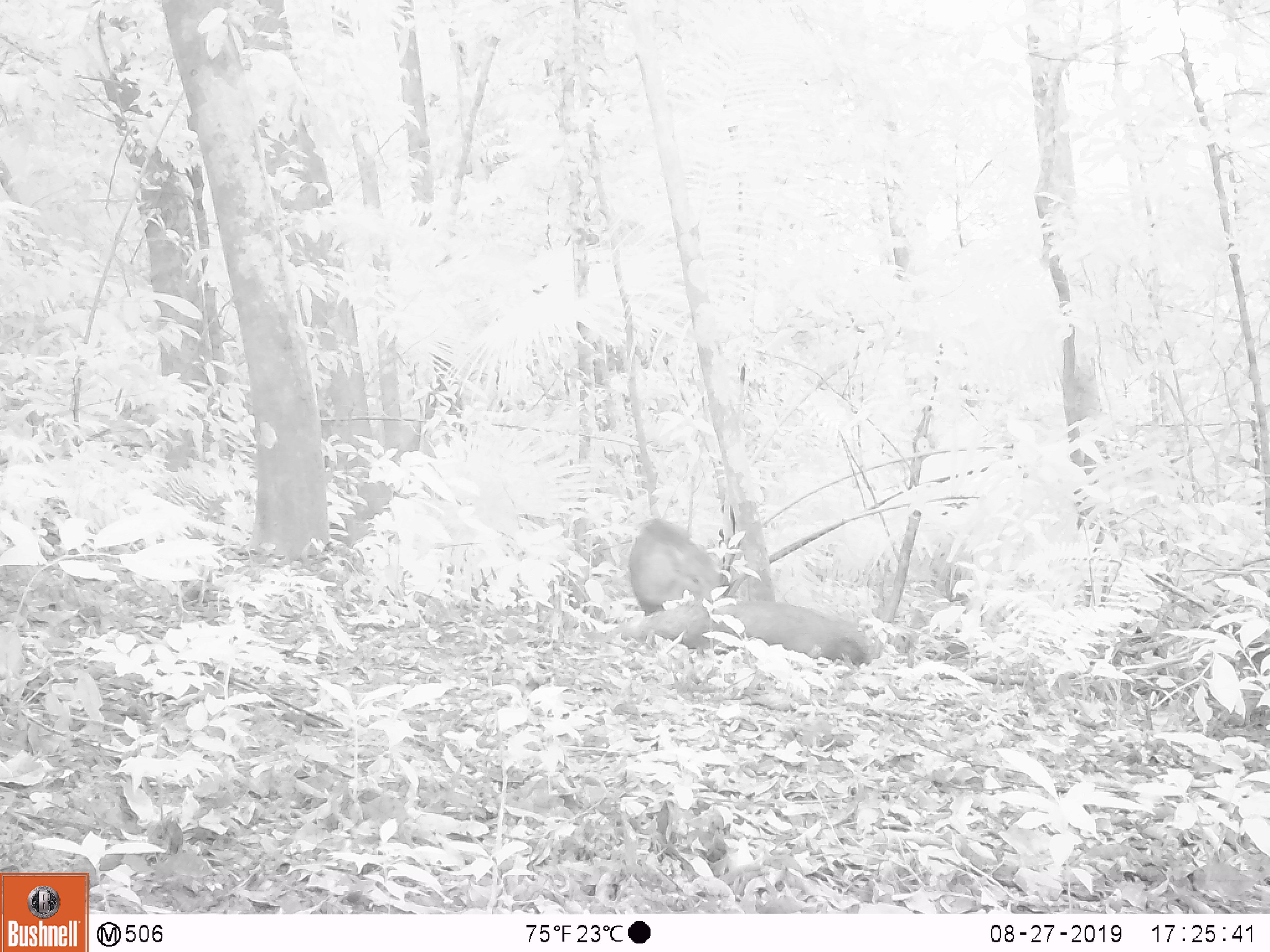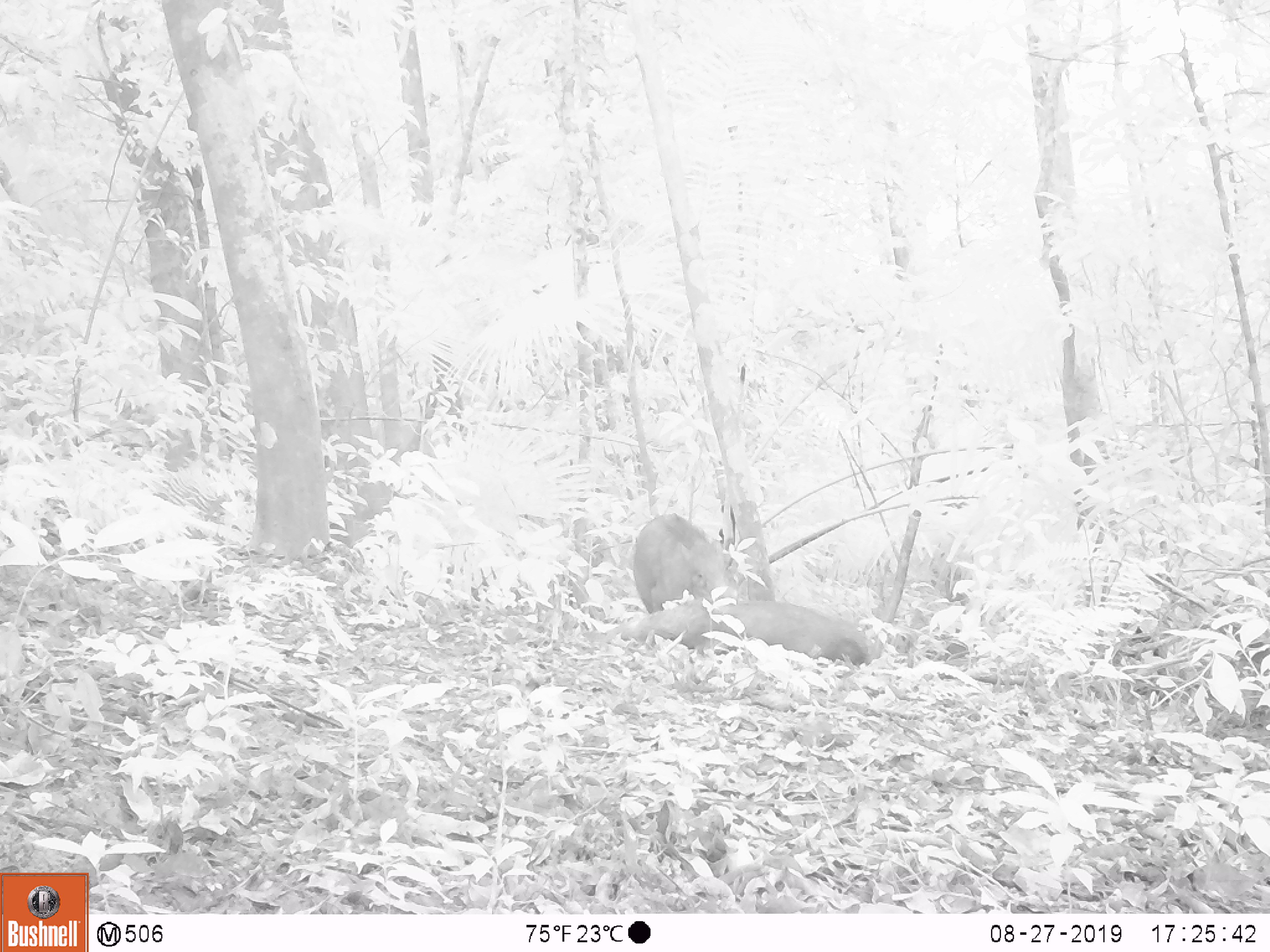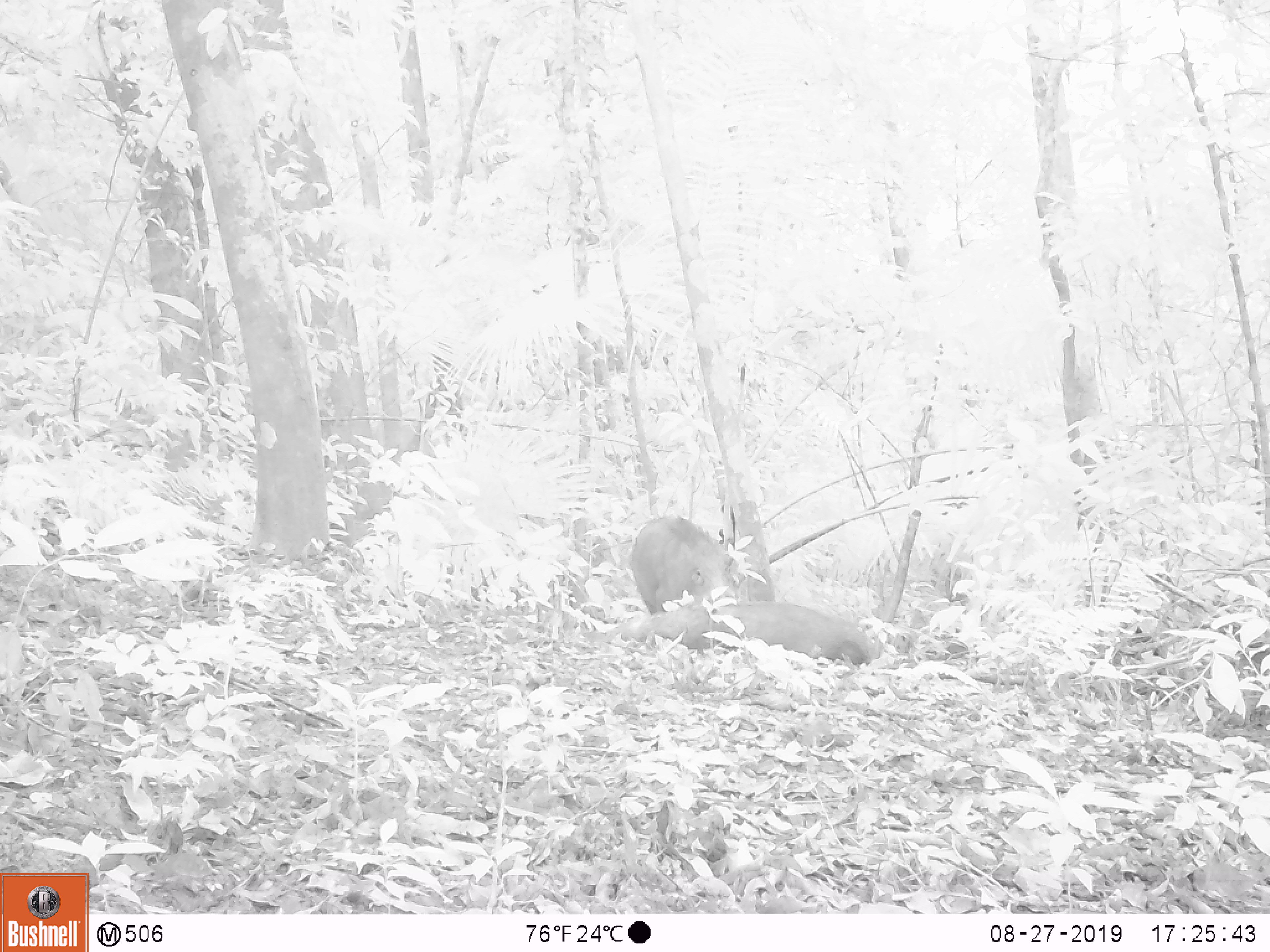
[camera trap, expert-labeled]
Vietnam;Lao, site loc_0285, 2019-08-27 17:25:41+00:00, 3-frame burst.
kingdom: Animalia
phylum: Chordata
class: Mammalia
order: Artiodactyla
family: Suidae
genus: Sus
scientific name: Sus scrofa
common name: eurasian wild pig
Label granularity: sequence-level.